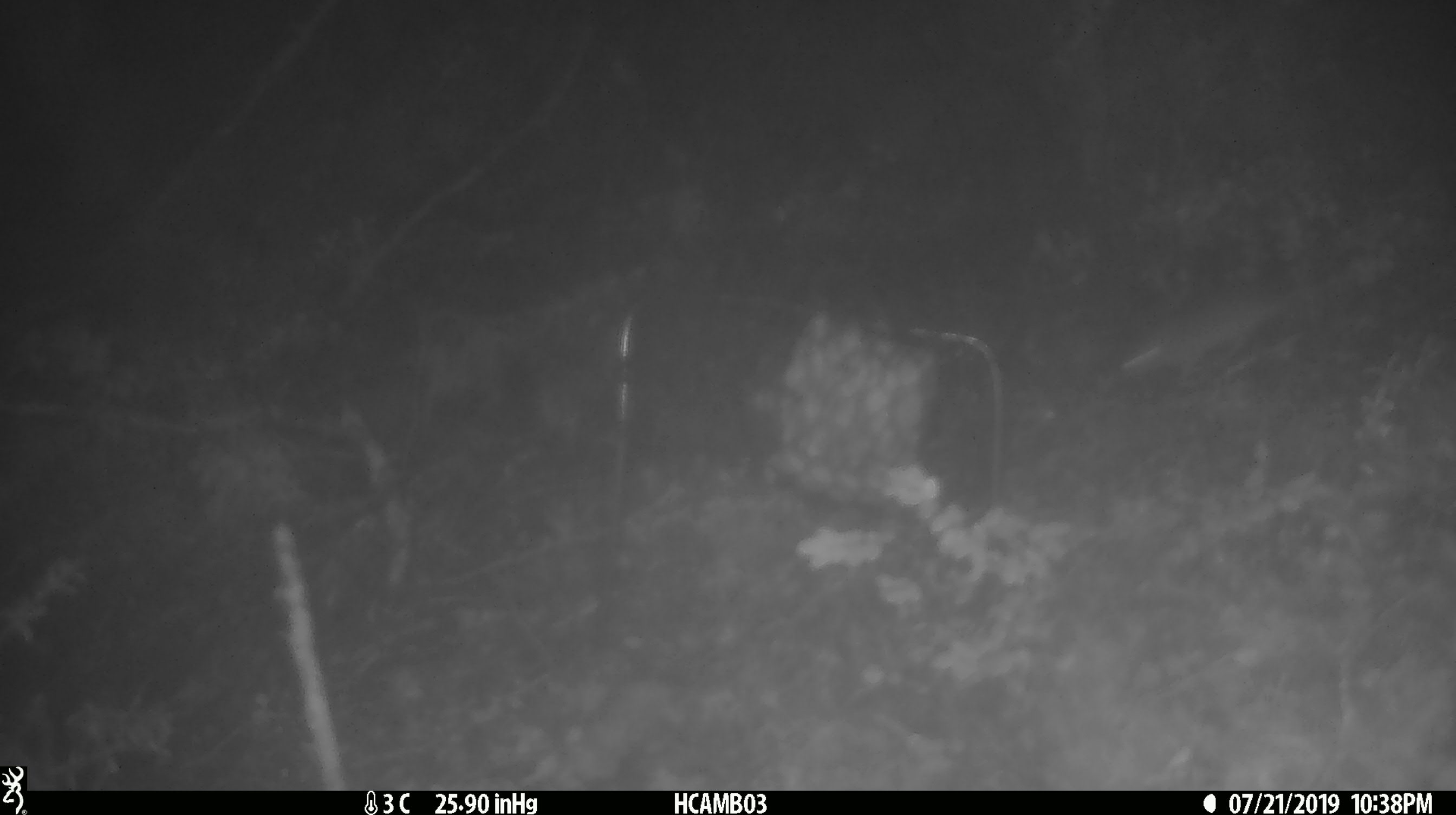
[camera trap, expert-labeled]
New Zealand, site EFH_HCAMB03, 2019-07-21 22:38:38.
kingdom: Animalia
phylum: Chordata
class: Mammalia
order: Rodentia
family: Muridae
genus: Mus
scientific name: Mus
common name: mouse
Mouse (Mus).